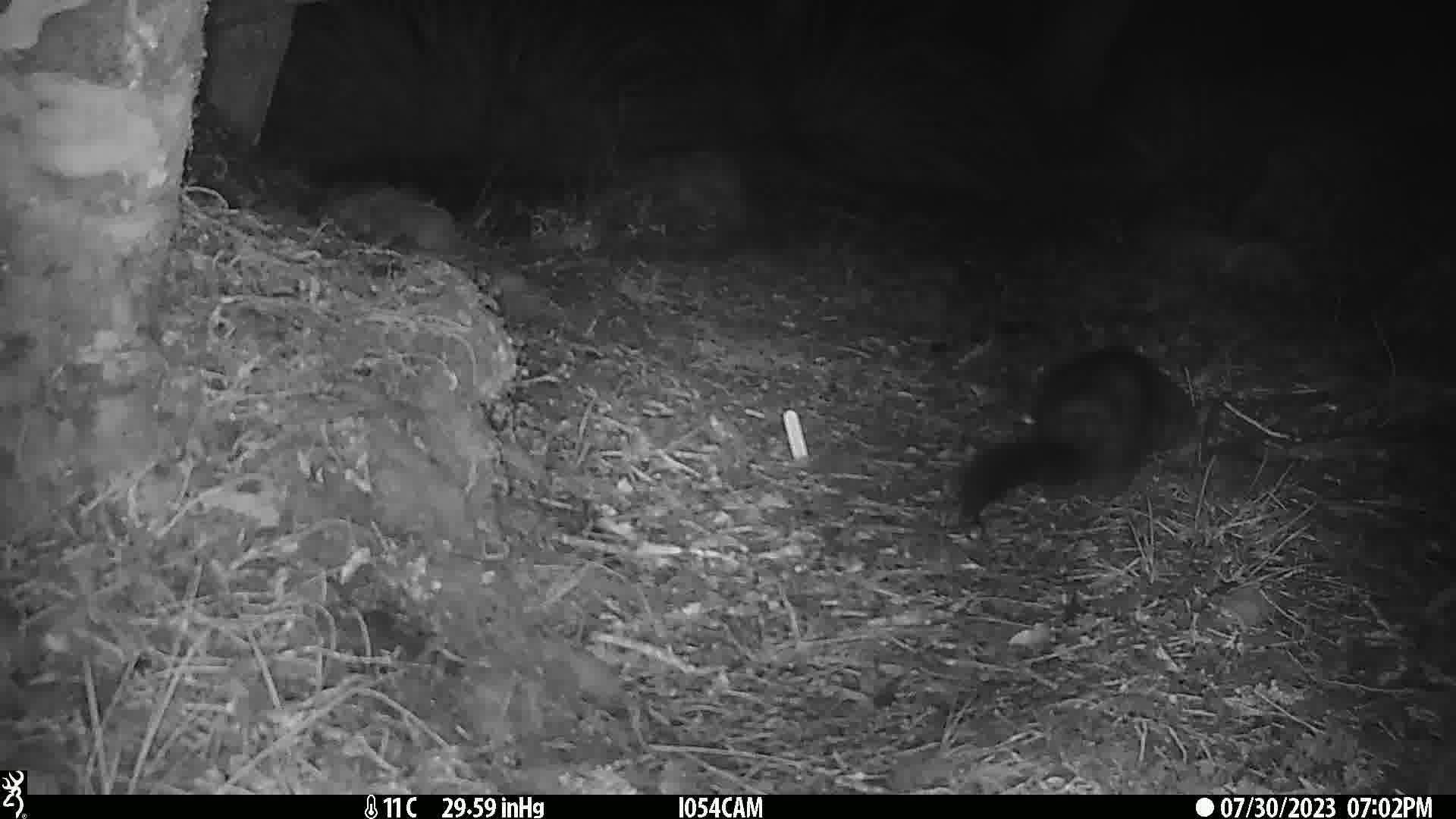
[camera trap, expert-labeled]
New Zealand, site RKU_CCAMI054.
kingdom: Animalia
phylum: Chordata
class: Mammalia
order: Diprotodontia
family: Phalangeridae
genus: Trichosurus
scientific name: Trichosurus vulpecula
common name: common brushtail possum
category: possum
Possum (common brushtail possum) (Trichosurus vulpecula).